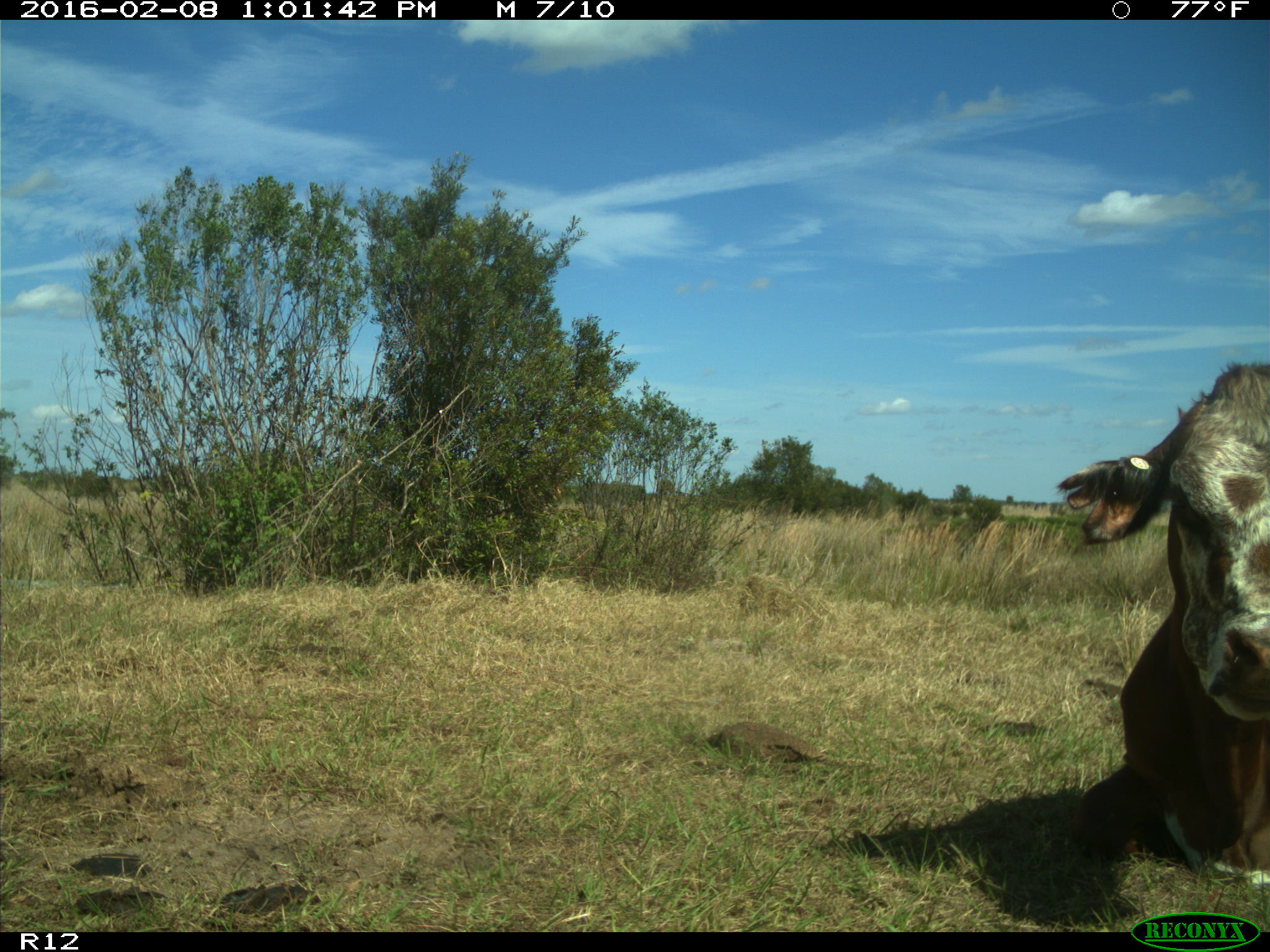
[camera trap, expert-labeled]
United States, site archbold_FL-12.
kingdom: Animalia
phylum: Chordata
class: Mammalia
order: Artiodactyla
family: Bovidae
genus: Bos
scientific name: Bos taurus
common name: domestic cow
Bos taurus (domestic cow).